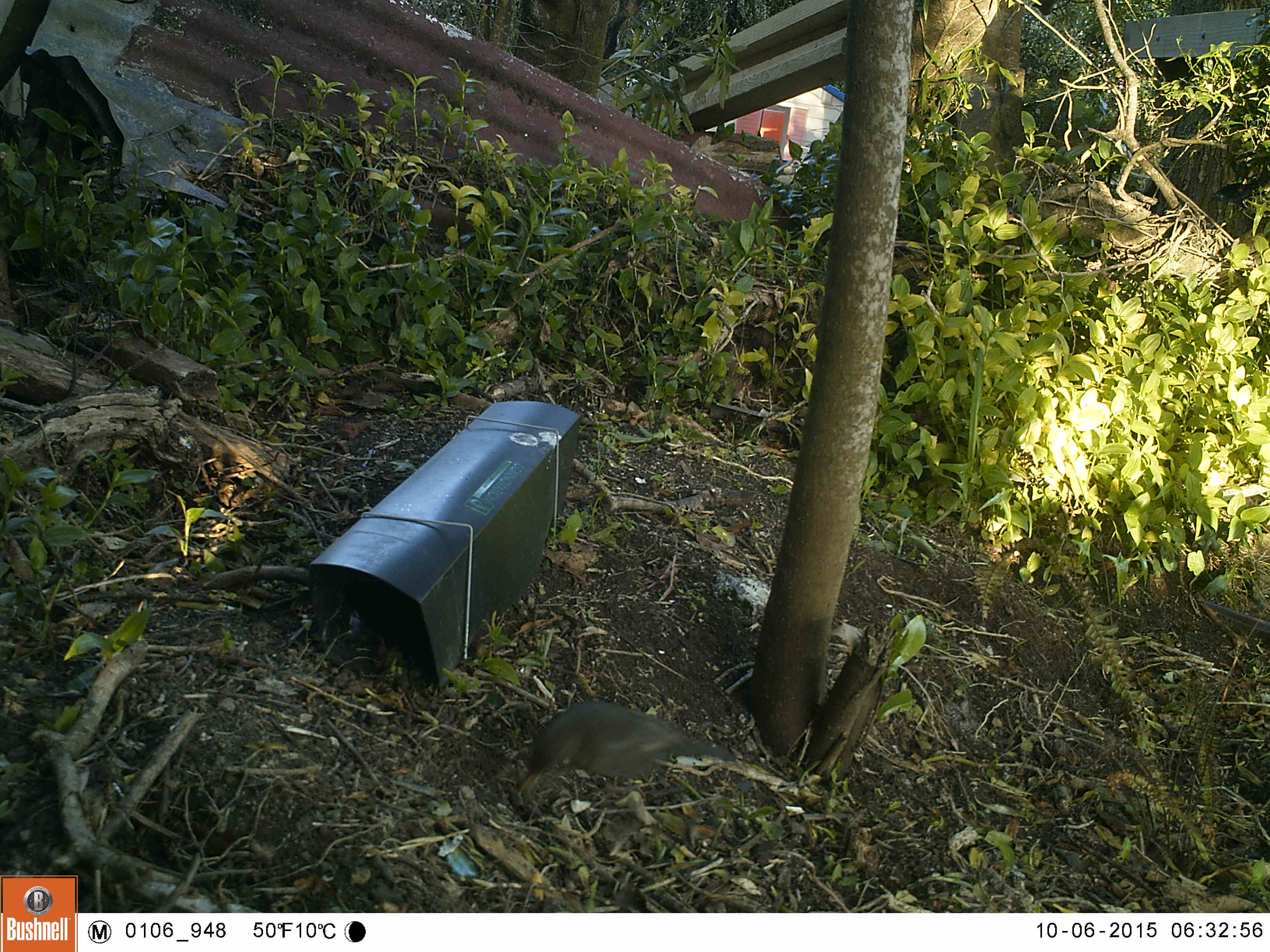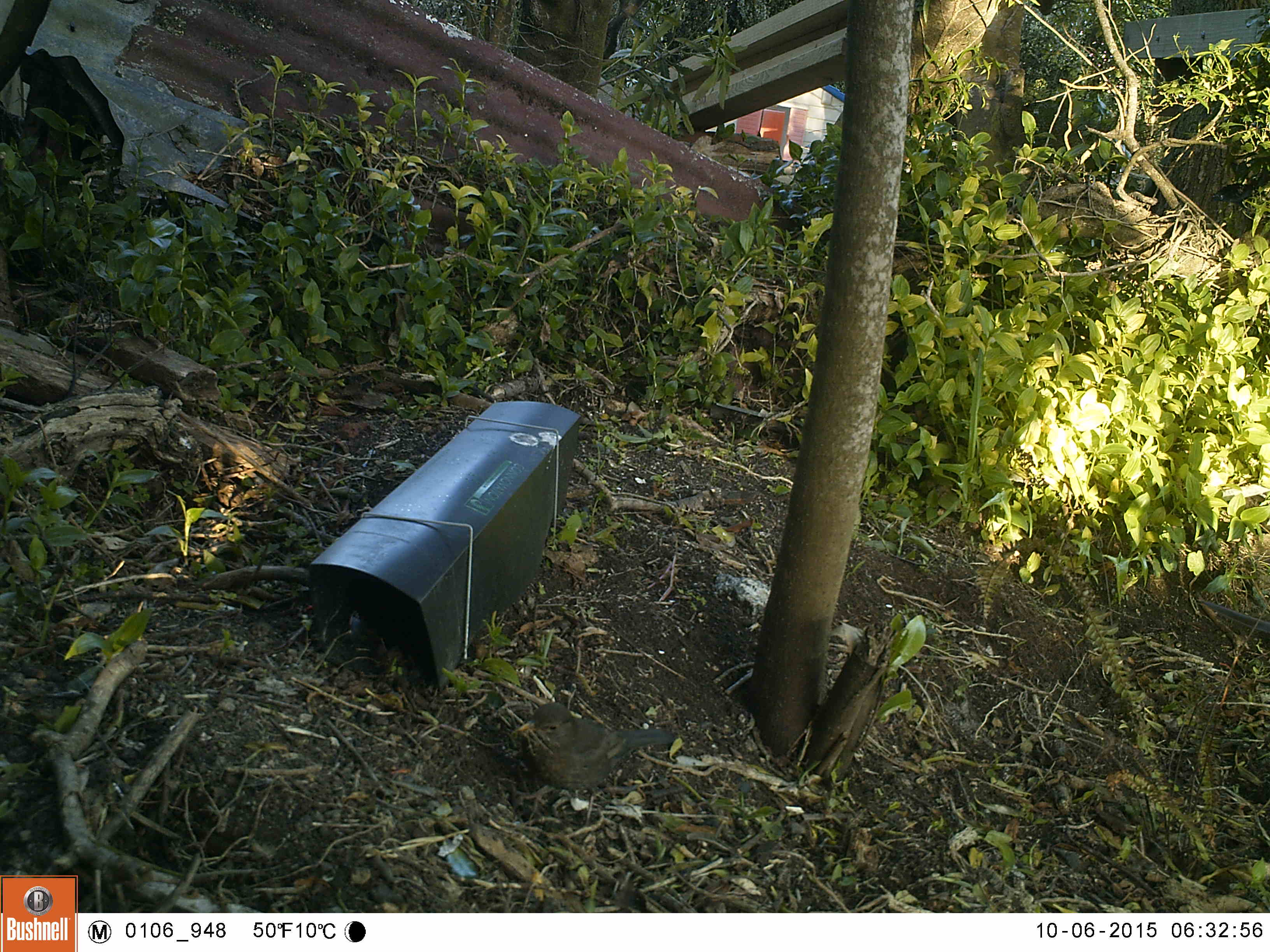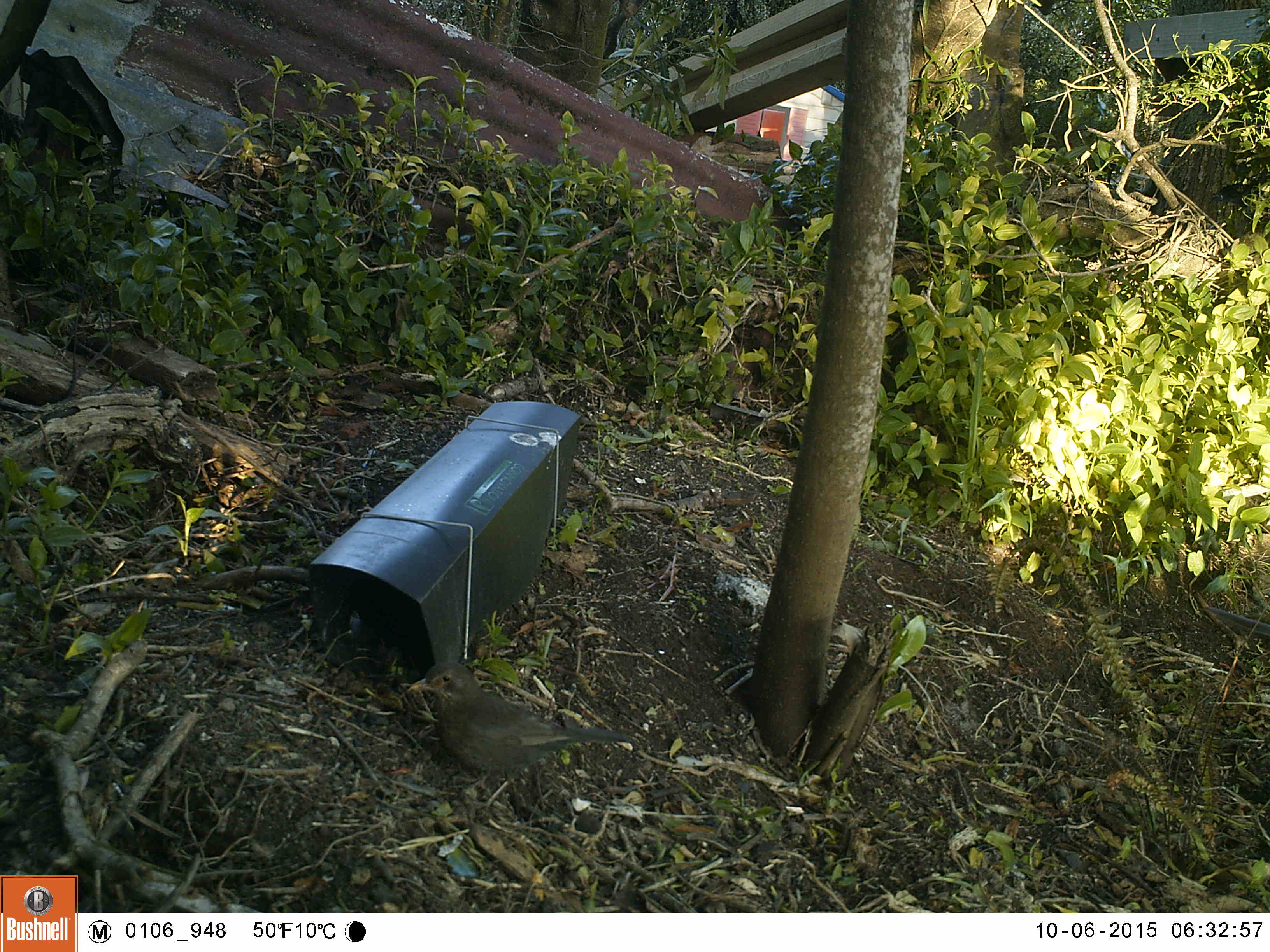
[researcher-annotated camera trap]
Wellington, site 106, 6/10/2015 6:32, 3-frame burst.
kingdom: Animalia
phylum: Chordata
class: Aves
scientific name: Aves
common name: bird